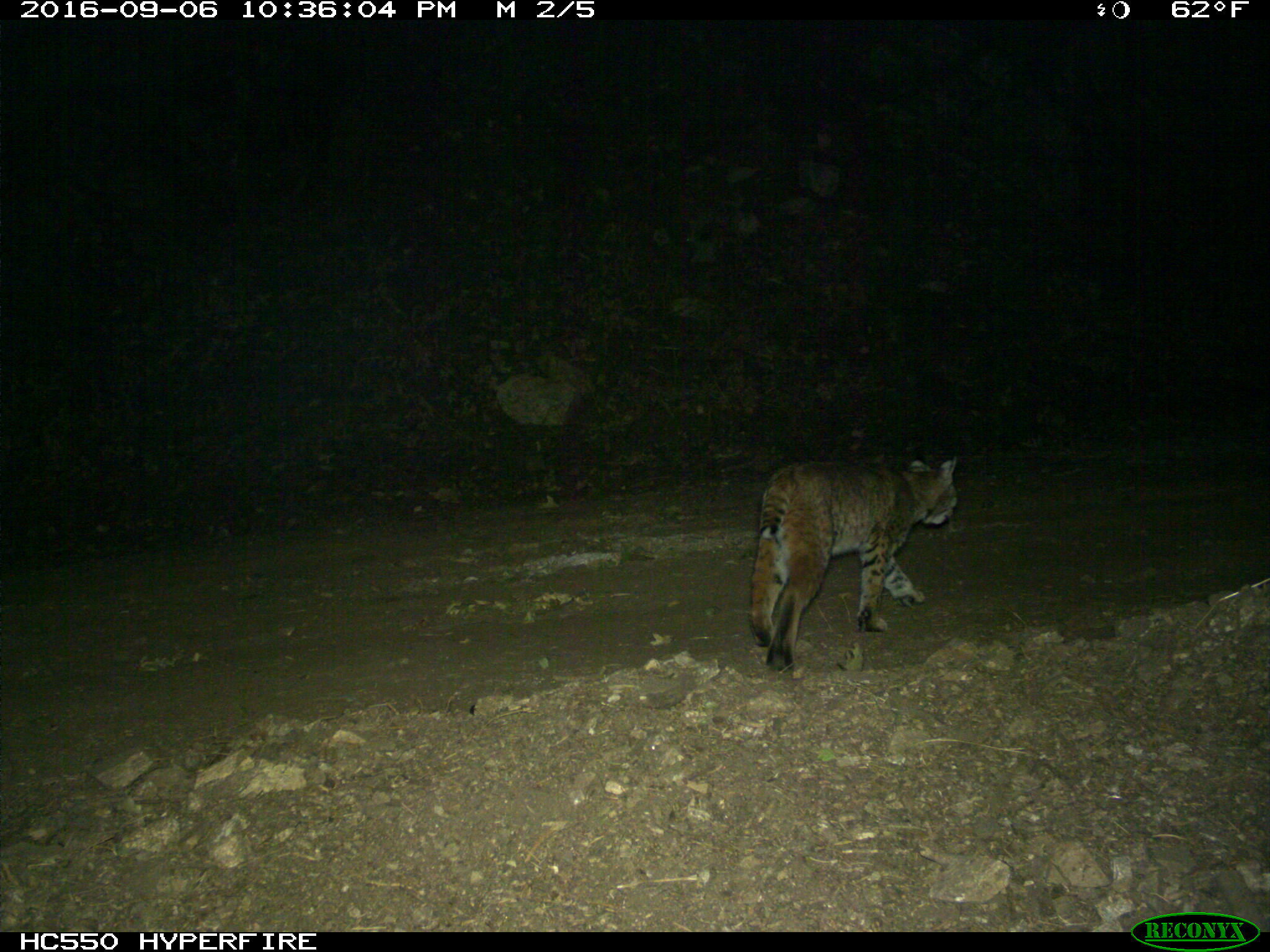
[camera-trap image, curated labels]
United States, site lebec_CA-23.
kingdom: Animalia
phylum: Chordata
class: Mammalia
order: Carnivora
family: Felidae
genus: Lynx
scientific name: Lynx rufus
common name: bobcat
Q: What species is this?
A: Lynx rufus (bobcat).